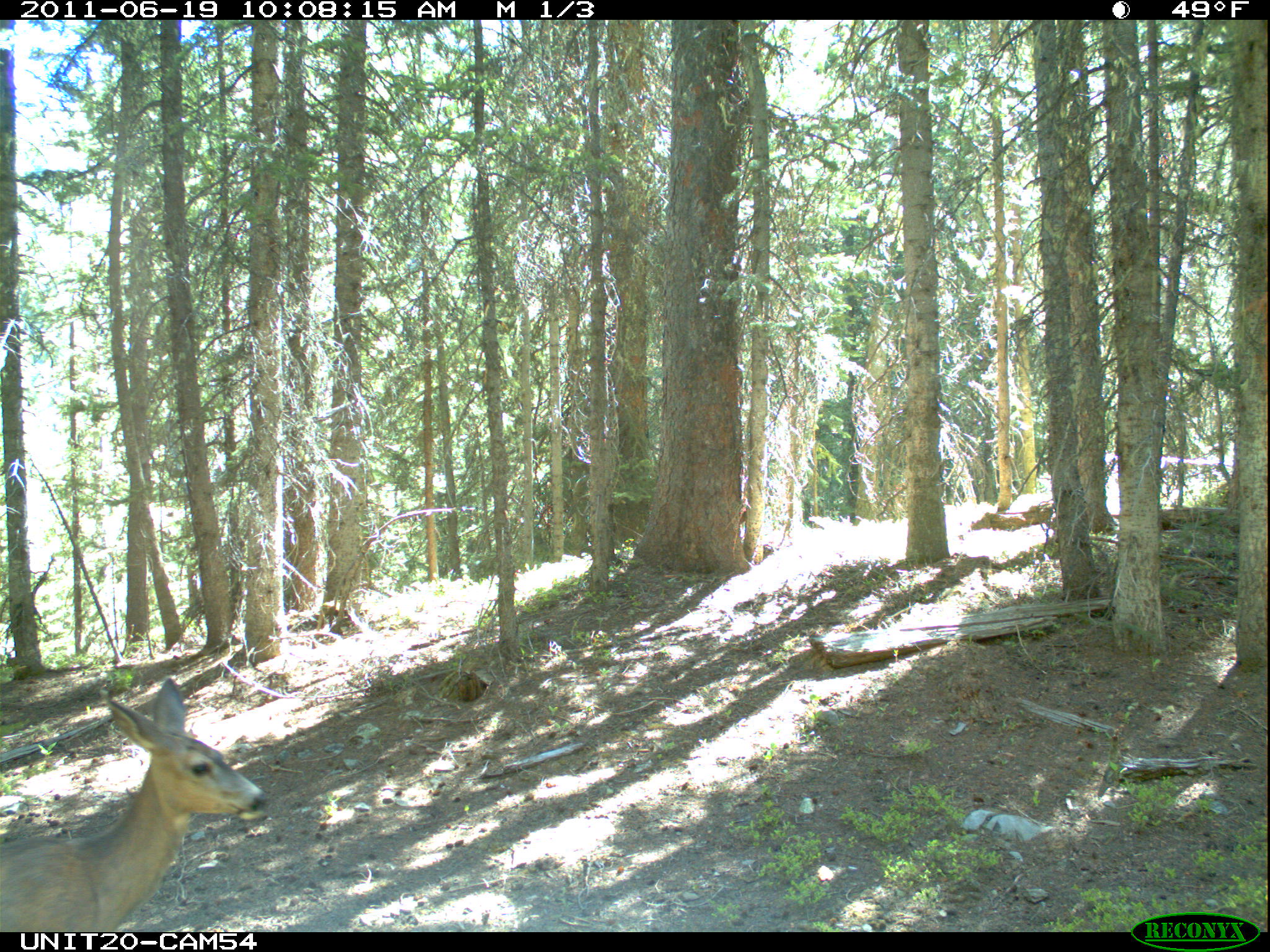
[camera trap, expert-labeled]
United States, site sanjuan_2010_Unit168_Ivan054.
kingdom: Animalia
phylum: Chordata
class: Mammalia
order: Artiodactyla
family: Cervidae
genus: Odocoileus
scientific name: Odocoileus hemionus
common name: mule deer